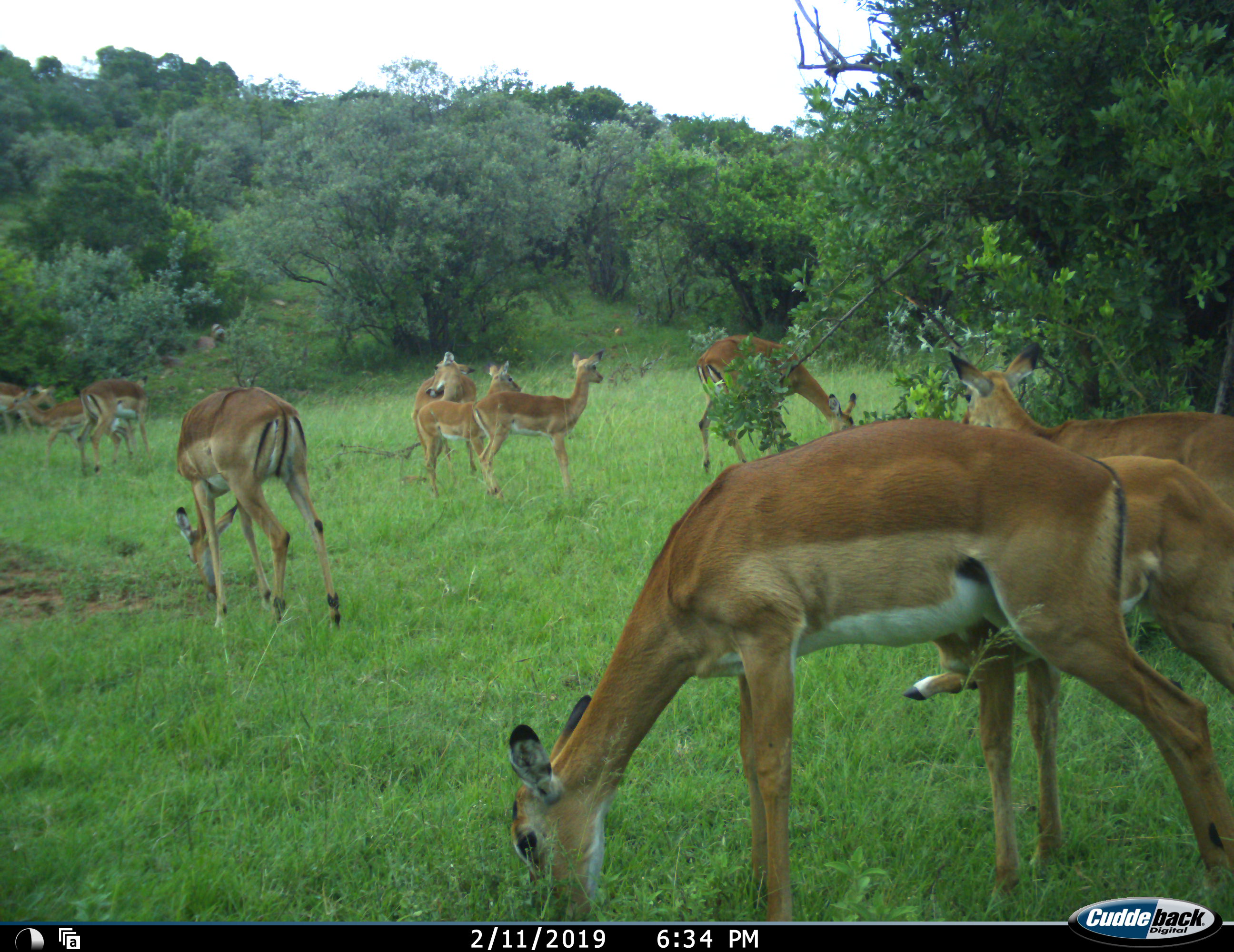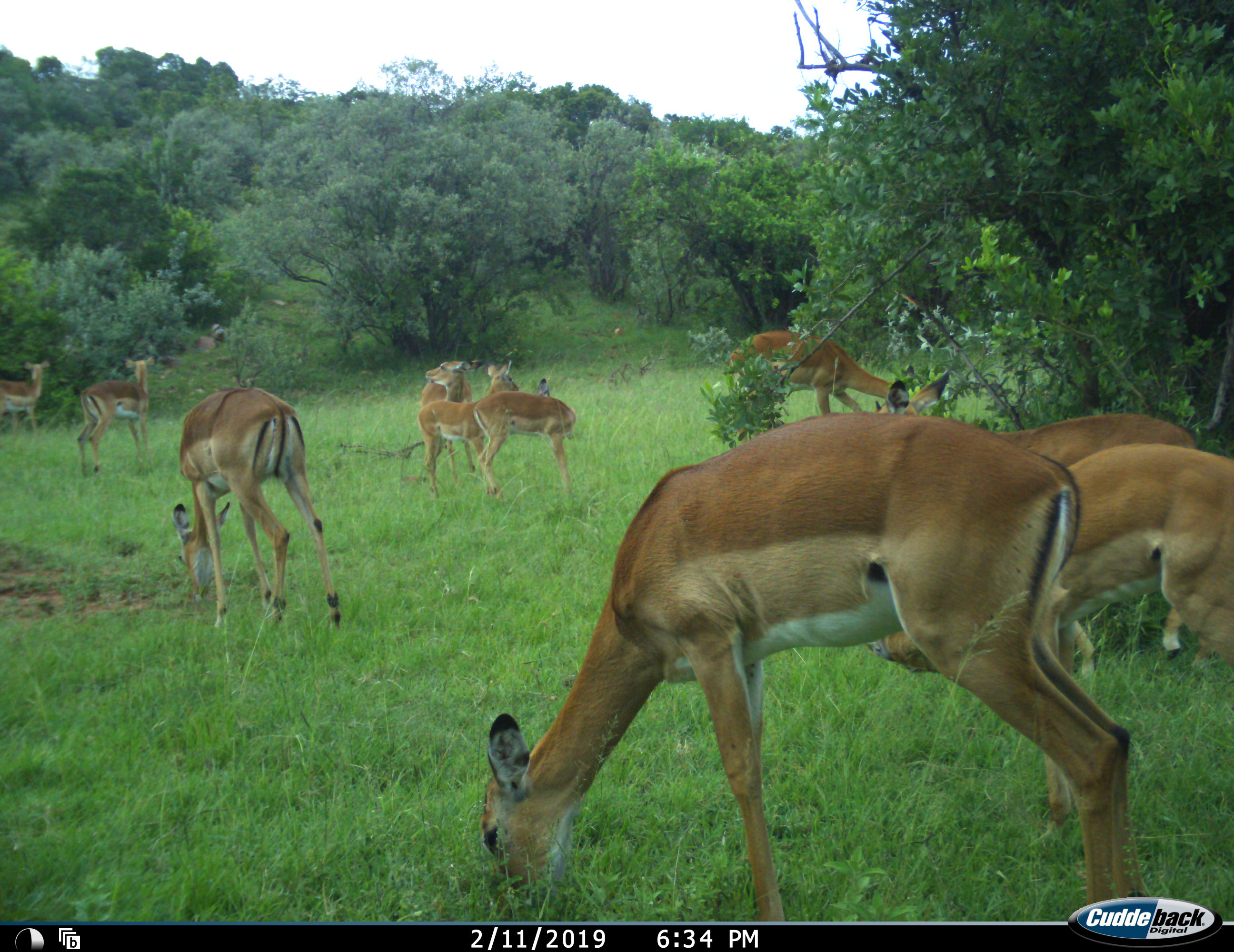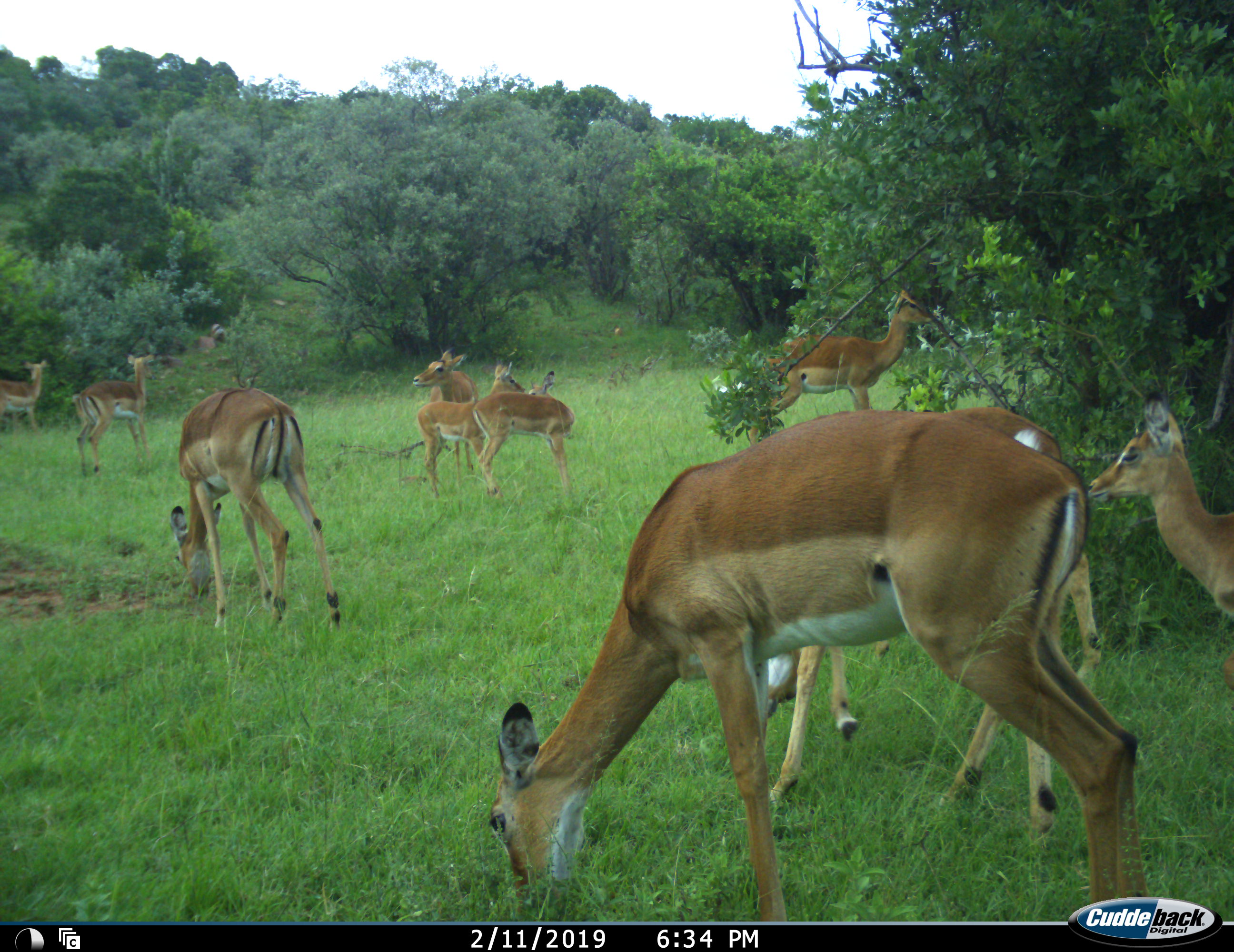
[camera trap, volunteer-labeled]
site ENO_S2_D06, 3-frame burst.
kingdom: Animalia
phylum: Chordata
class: Mammalia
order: Artiodactyla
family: Bovidae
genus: Aepyceros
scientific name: Aepyceros melampus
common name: impala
Impala (Aepyceros melampus), count 11-50. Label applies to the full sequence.